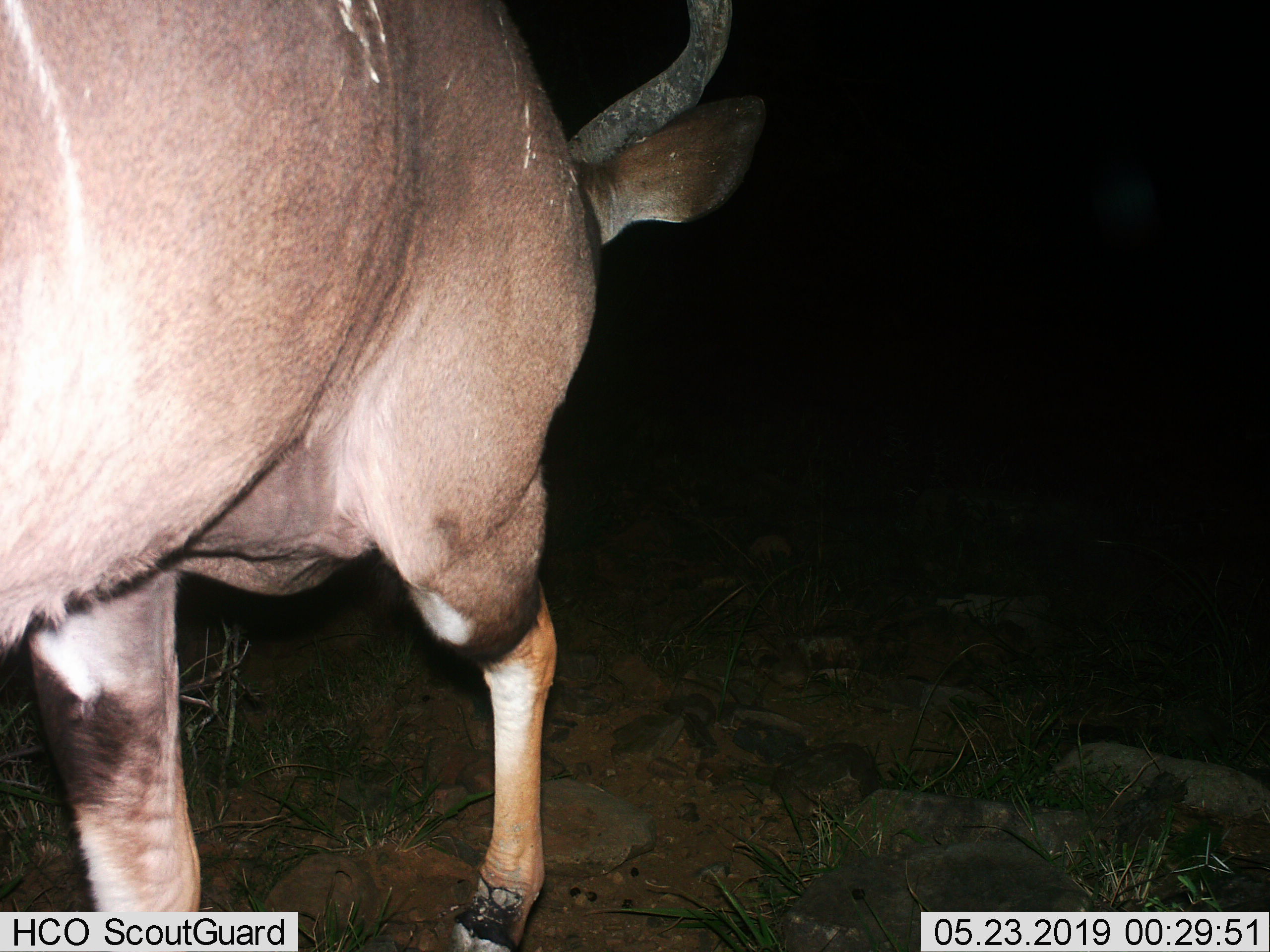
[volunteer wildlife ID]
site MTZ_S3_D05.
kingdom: Animalia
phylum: Chordata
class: Mammalia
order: Artiodactyla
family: Bovidae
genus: Tragelaphus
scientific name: Tragelaphus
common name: kudu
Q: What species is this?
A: Kudu (Tragelaphus).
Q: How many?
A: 1.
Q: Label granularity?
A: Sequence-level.